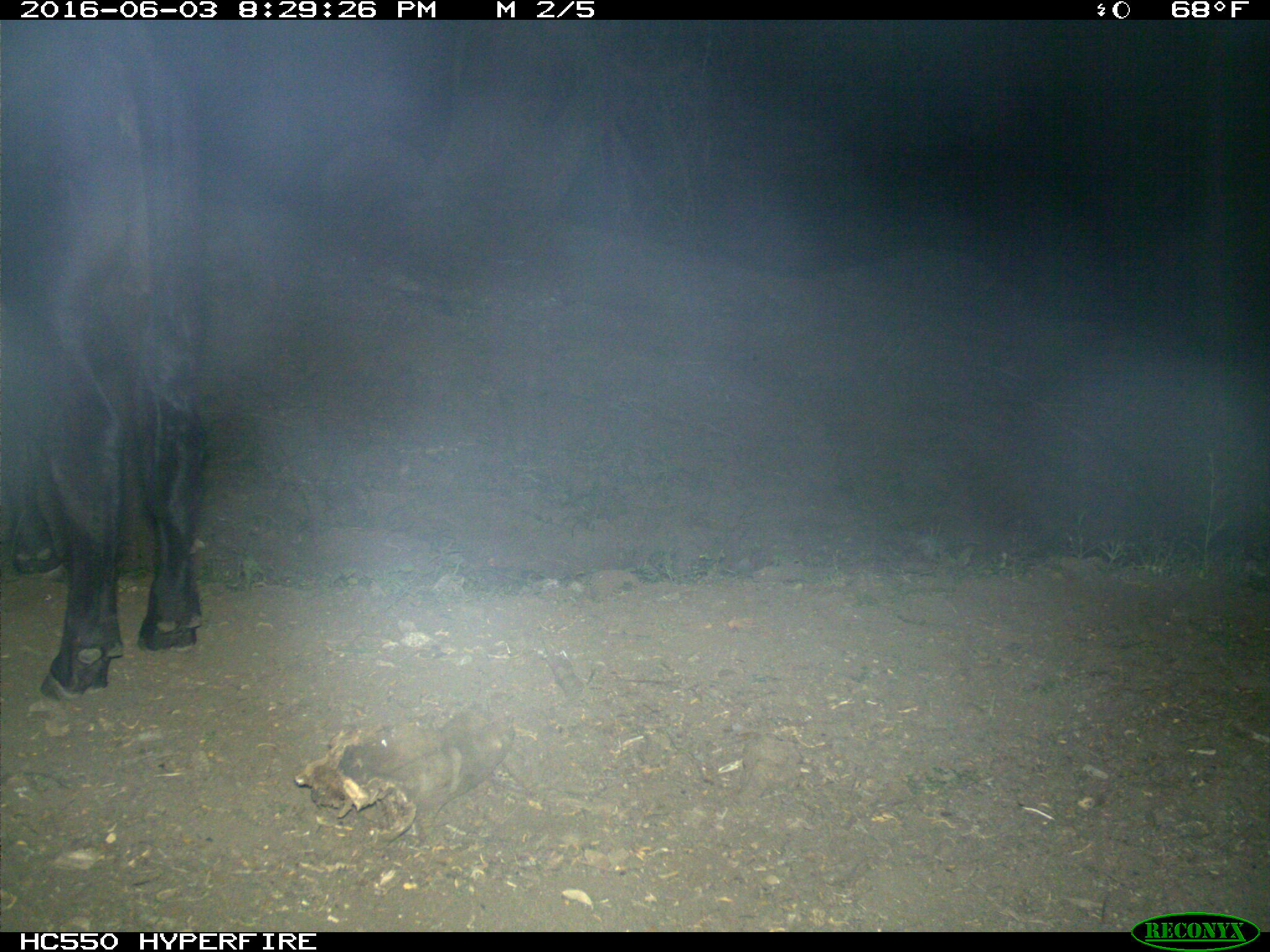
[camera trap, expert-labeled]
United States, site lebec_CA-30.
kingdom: Animalia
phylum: Chordata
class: Mammalia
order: Artiodactyla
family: Bovidae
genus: Bos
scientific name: Bos taurus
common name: domestic cow